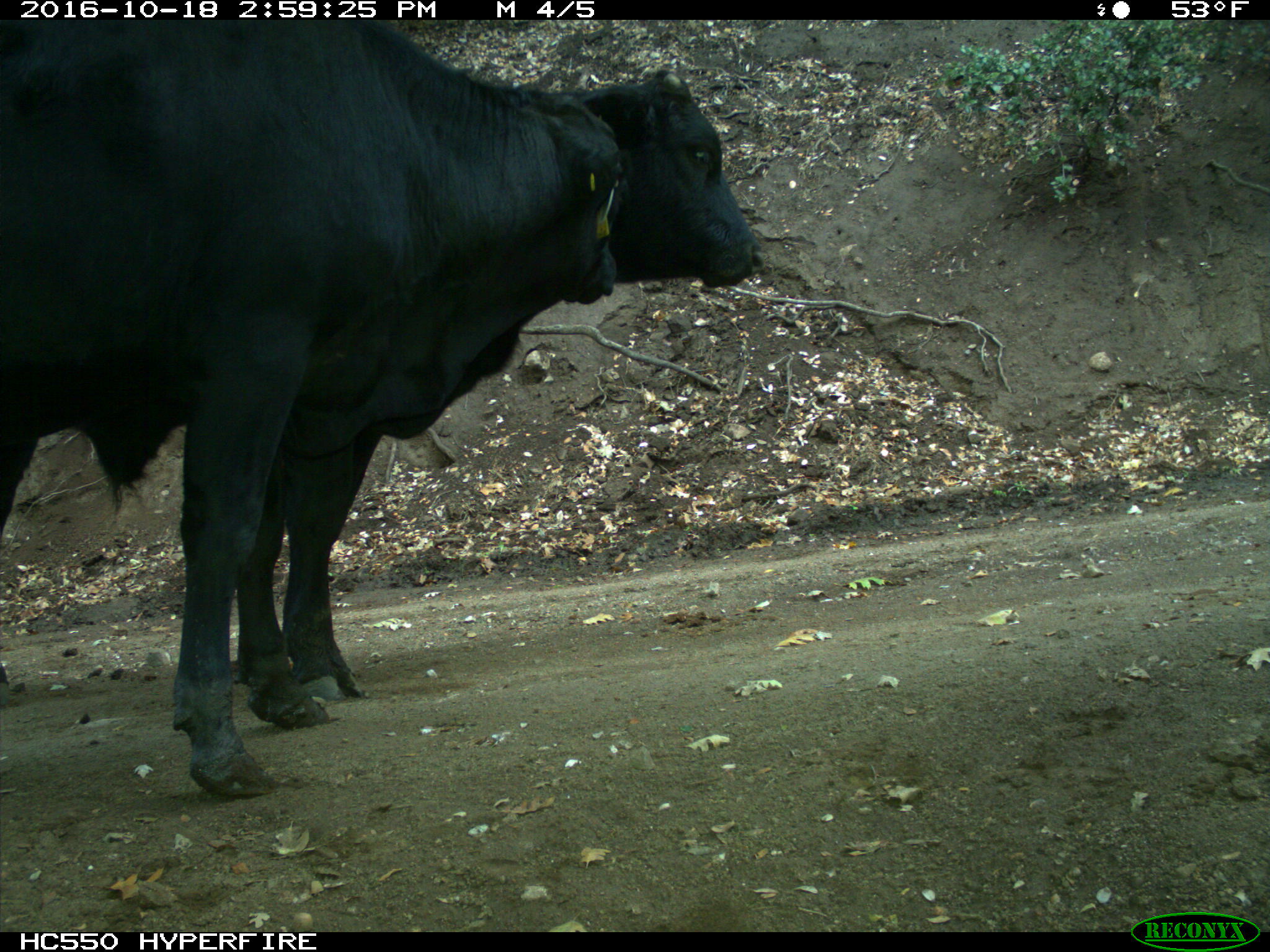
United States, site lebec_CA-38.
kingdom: Animalia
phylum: Chordata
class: Mammalia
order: Artiodactyla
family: Bovidae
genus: Bos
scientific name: Bos taurus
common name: domestic cow